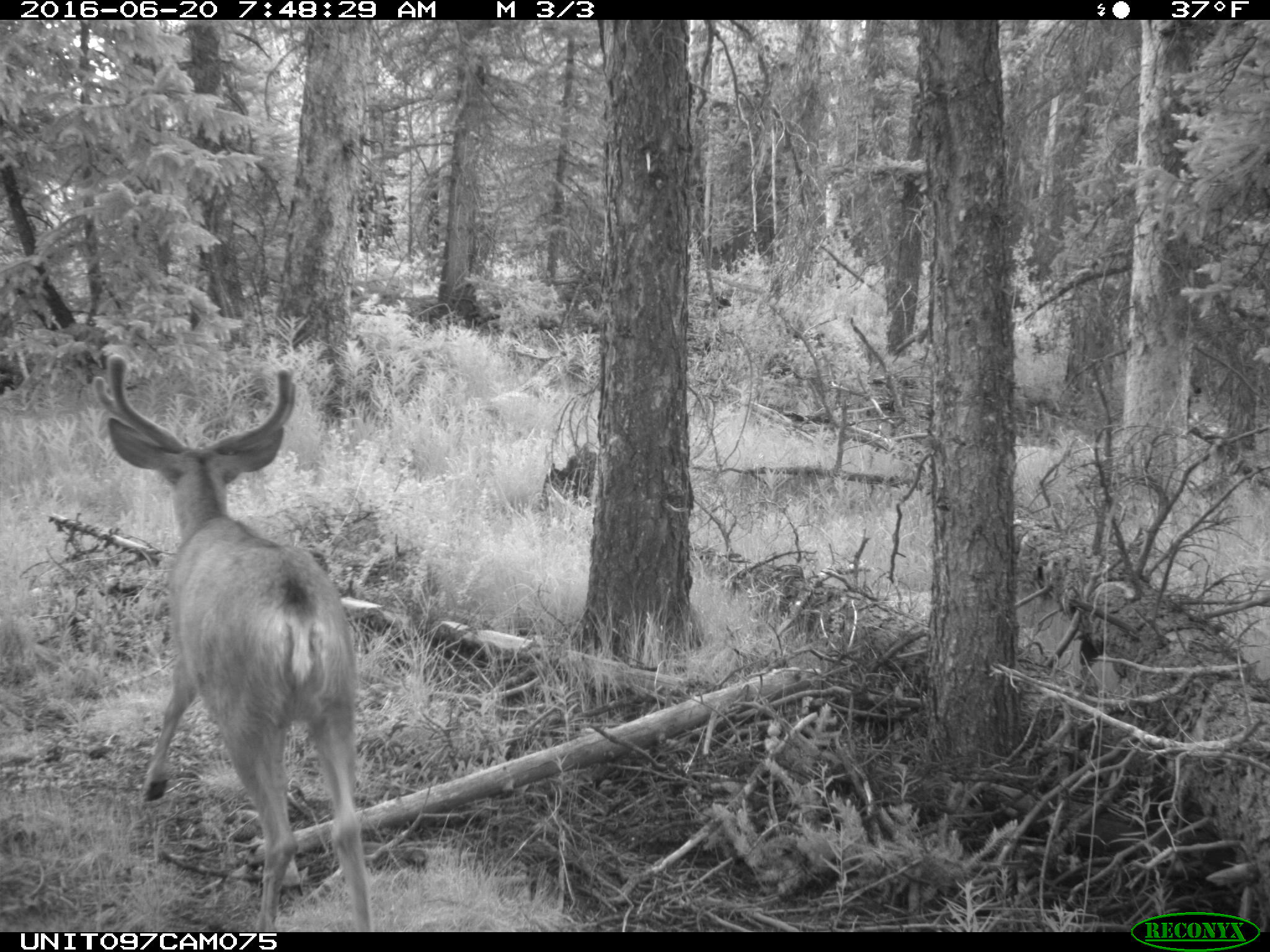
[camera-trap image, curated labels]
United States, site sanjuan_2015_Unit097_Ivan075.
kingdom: Animalia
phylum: Chordata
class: Mammalia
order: Artiodactyla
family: Cervidae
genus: Odocoileus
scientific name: Odocoileus hemionus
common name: mule deer